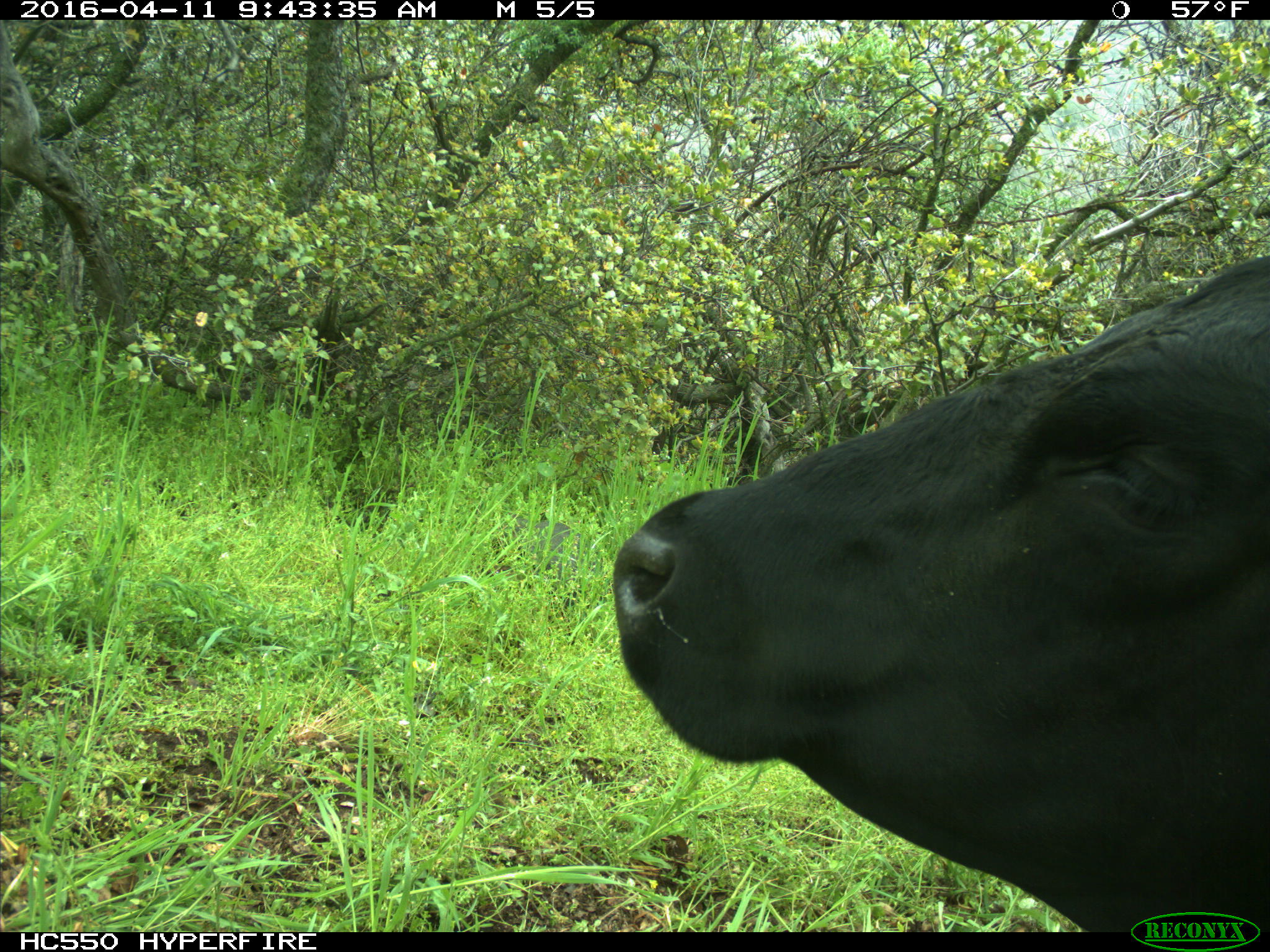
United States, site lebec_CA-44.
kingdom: Animalia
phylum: Chordata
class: Mammalia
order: Artiodactyla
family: Bovidae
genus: Bos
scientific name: Bos taurus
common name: domestic cow